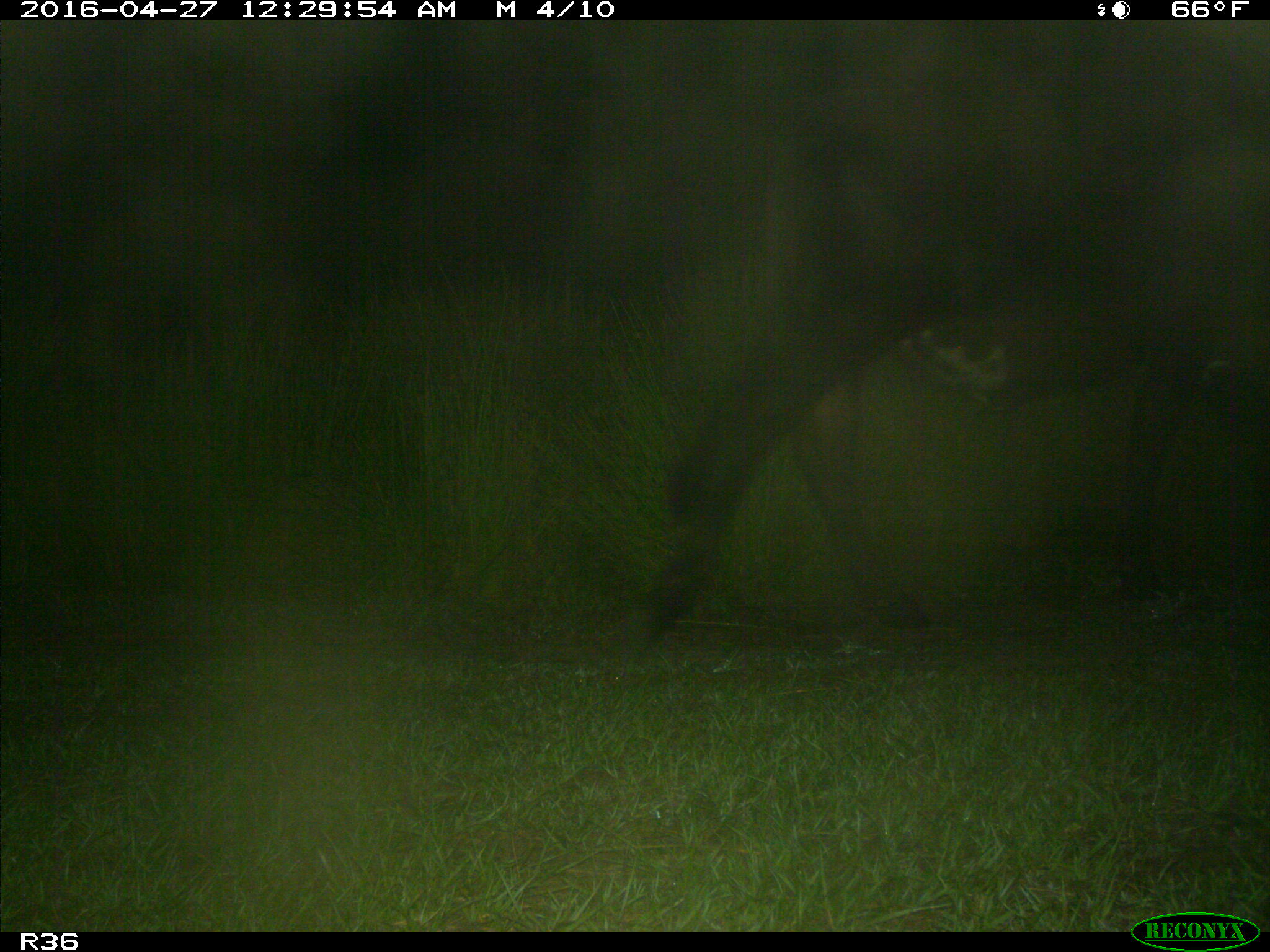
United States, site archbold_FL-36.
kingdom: Animalia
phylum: Chordata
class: Mammalia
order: Artiodactyla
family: Bovidae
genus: Bos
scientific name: Bos taurus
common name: domestic cow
Bos taurus (domestic cow).